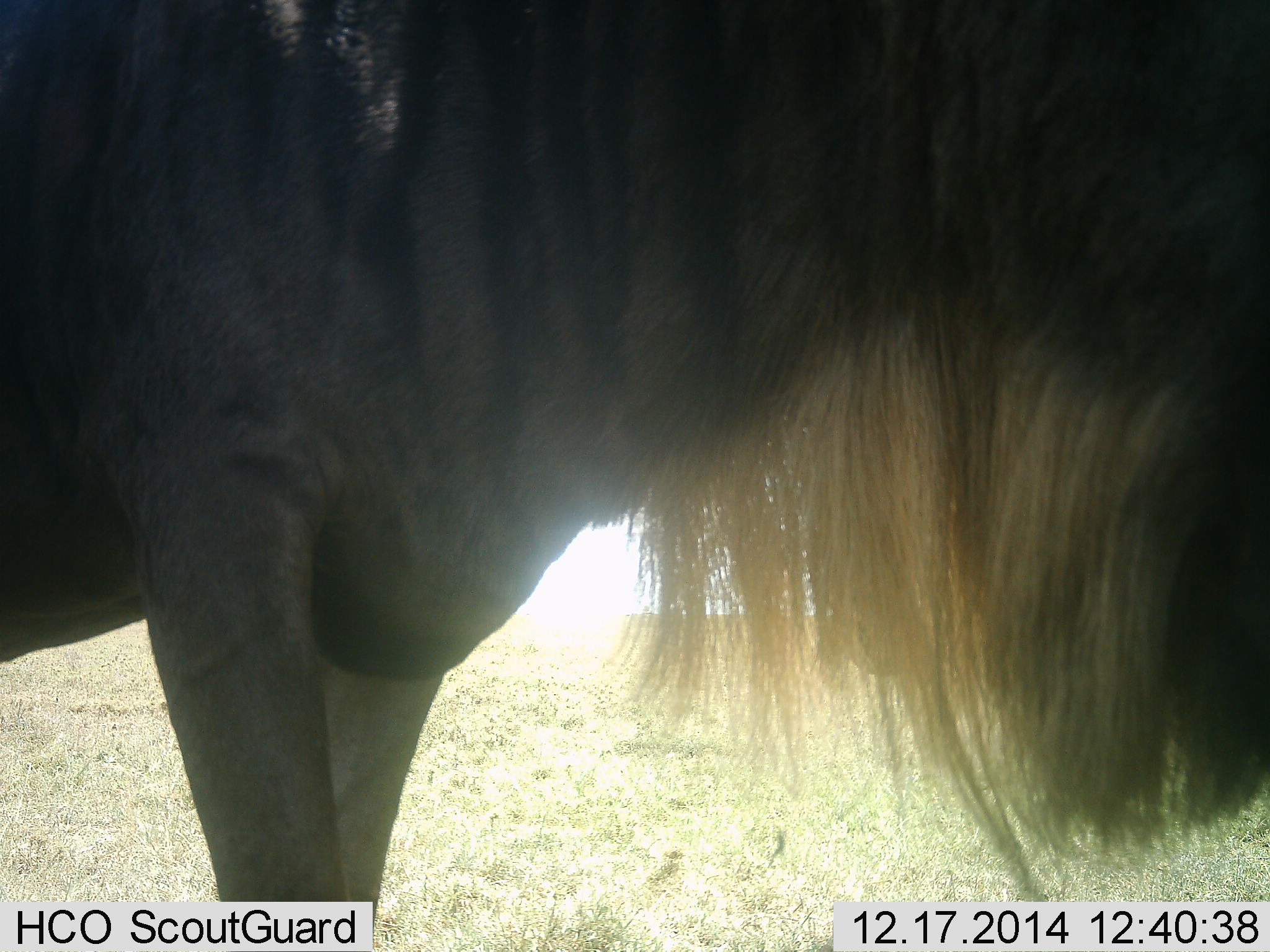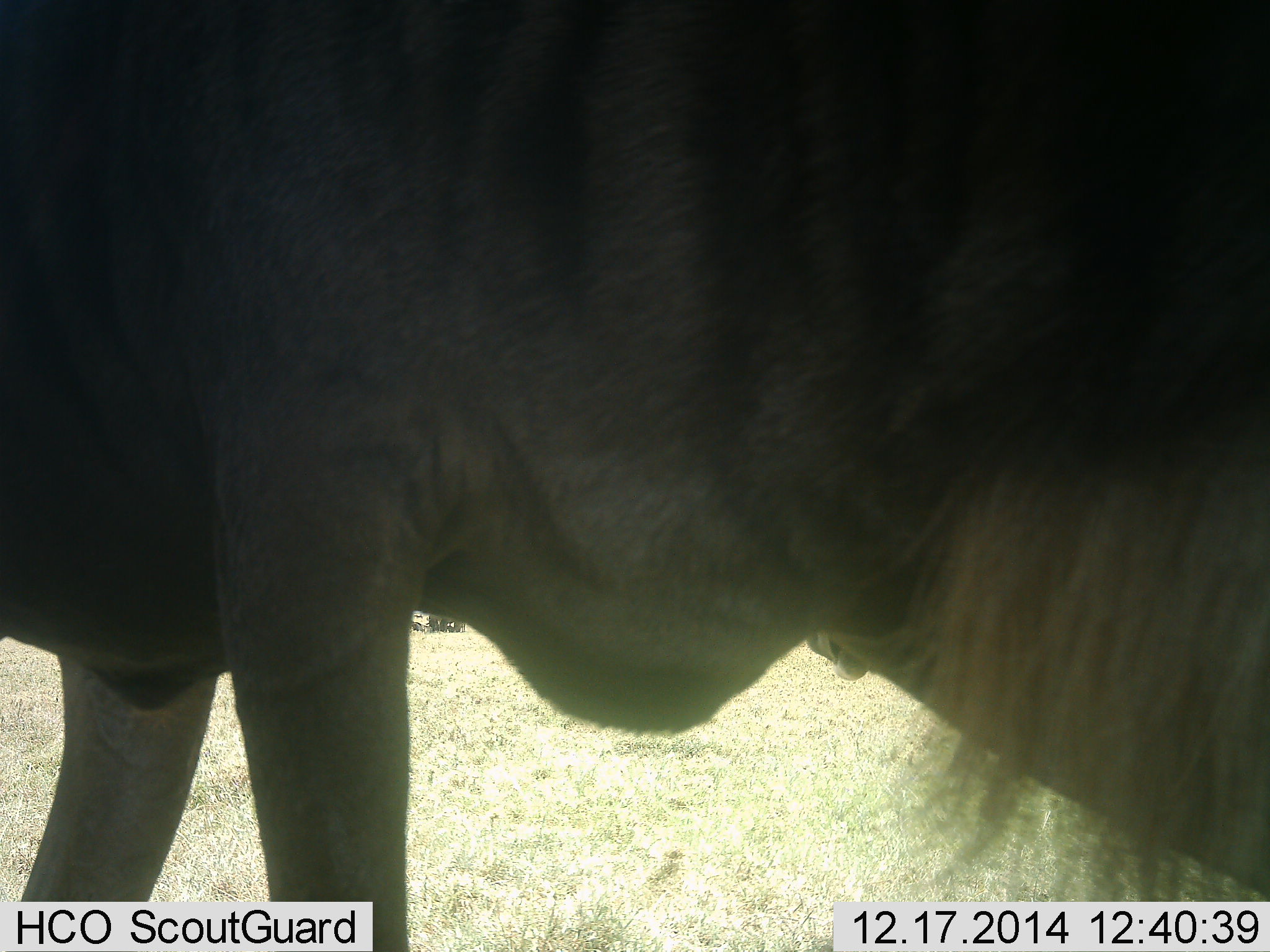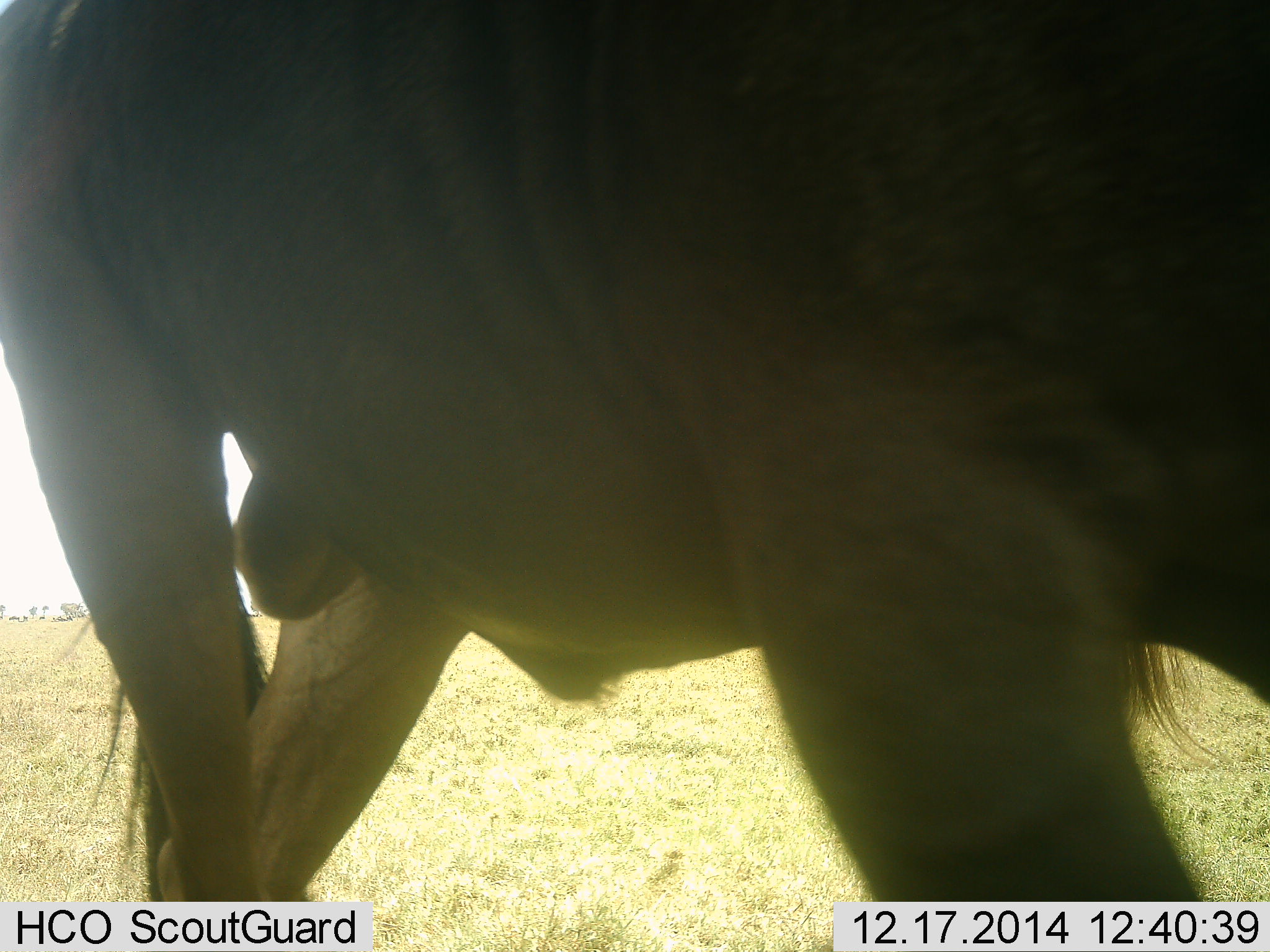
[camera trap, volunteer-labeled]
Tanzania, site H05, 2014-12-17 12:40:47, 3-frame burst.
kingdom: Animalia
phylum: Chordata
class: Mammalia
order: Artiodactyla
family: Bovidae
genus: Connochaetes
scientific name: Connochaetes taurinus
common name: blue wildebeest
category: wildebeest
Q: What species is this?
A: Wildebeest (blue wildebeest) (Connochaetes taurinus).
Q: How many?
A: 1.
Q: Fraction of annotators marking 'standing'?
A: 30%.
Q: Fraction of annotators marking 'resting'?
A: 10%.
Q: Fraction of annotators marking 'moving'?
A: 60%.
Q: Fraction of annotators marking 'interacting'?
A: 0%.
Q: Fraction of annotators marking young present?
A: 0%.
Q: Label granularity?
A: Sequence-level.